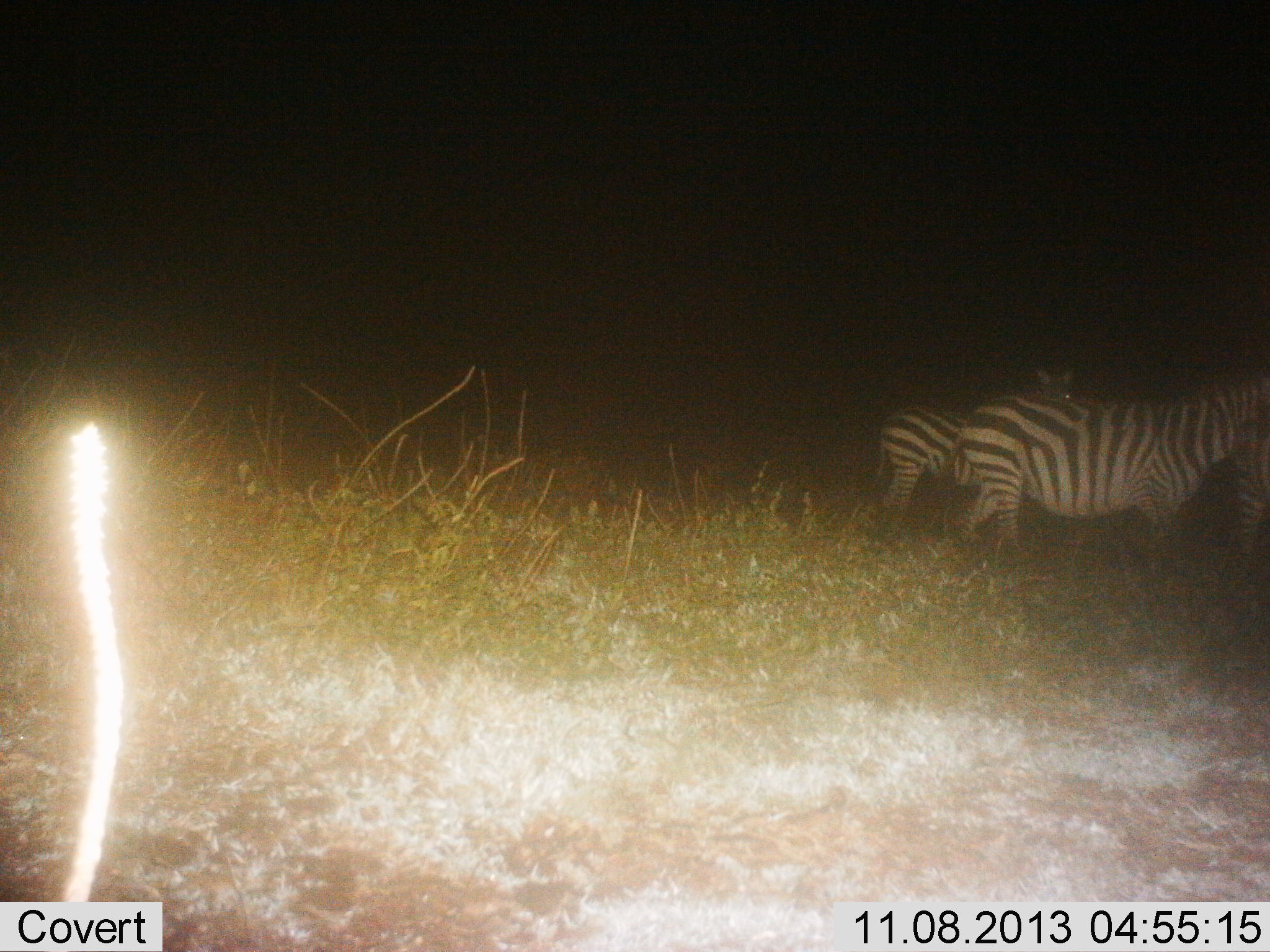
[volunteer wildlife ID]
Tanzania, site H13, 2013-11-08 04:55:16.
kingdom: Animalia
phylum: Chordata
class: Mammalia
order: Perissodactyla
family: Equidae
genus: Equus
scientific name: Equus quagga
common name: plains zebra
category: zebra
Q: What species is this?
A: Zebra (plains zebra) (Equus quagga).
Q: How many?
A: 3.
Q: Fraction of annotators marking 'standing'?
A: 84%.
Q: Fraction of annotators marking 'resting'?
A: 0%.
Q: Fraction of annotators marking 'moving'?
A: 37%.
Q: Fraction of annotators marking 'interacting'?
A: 0%.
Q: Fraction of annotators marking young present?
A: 5%.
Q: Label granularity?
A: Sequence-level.